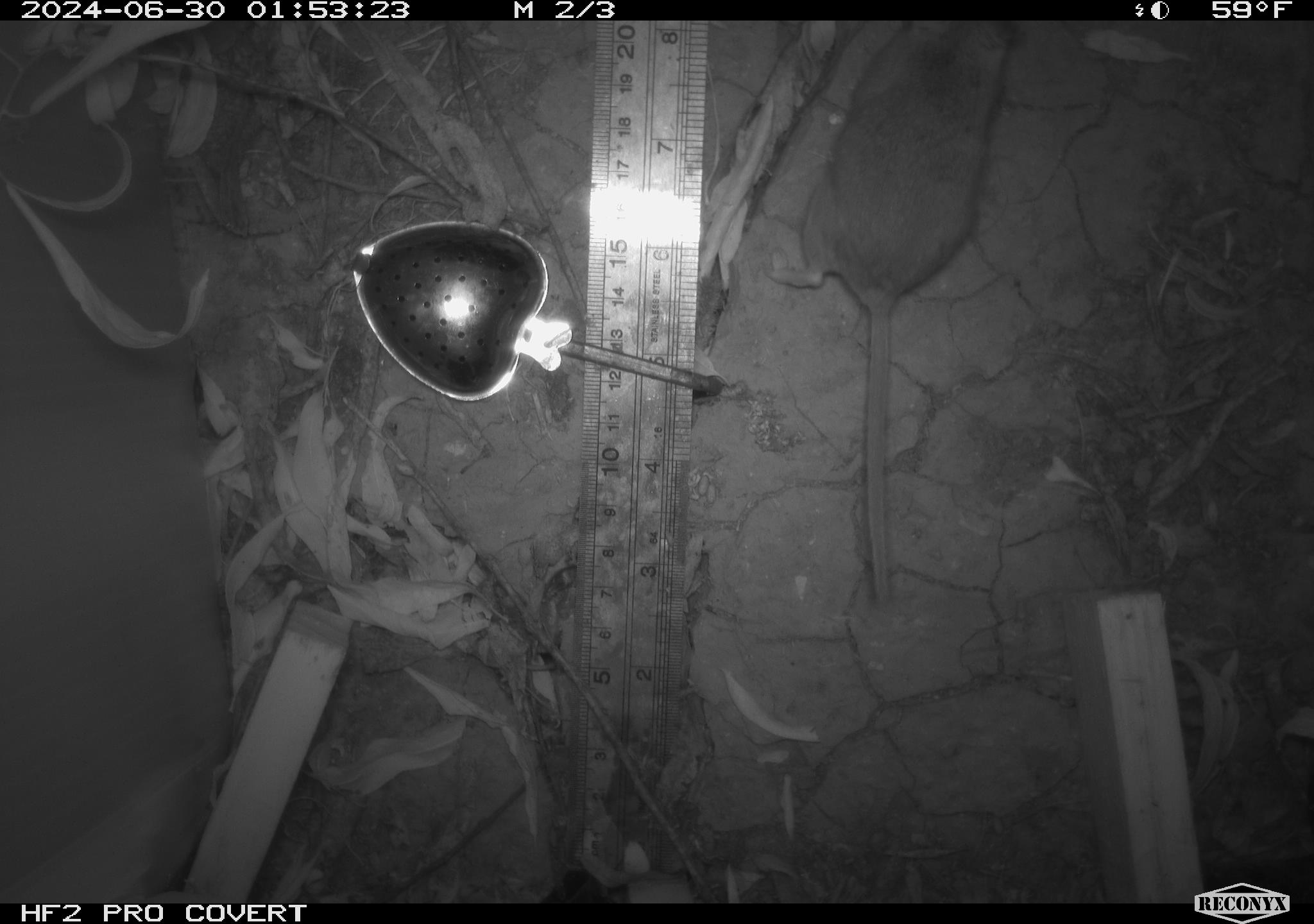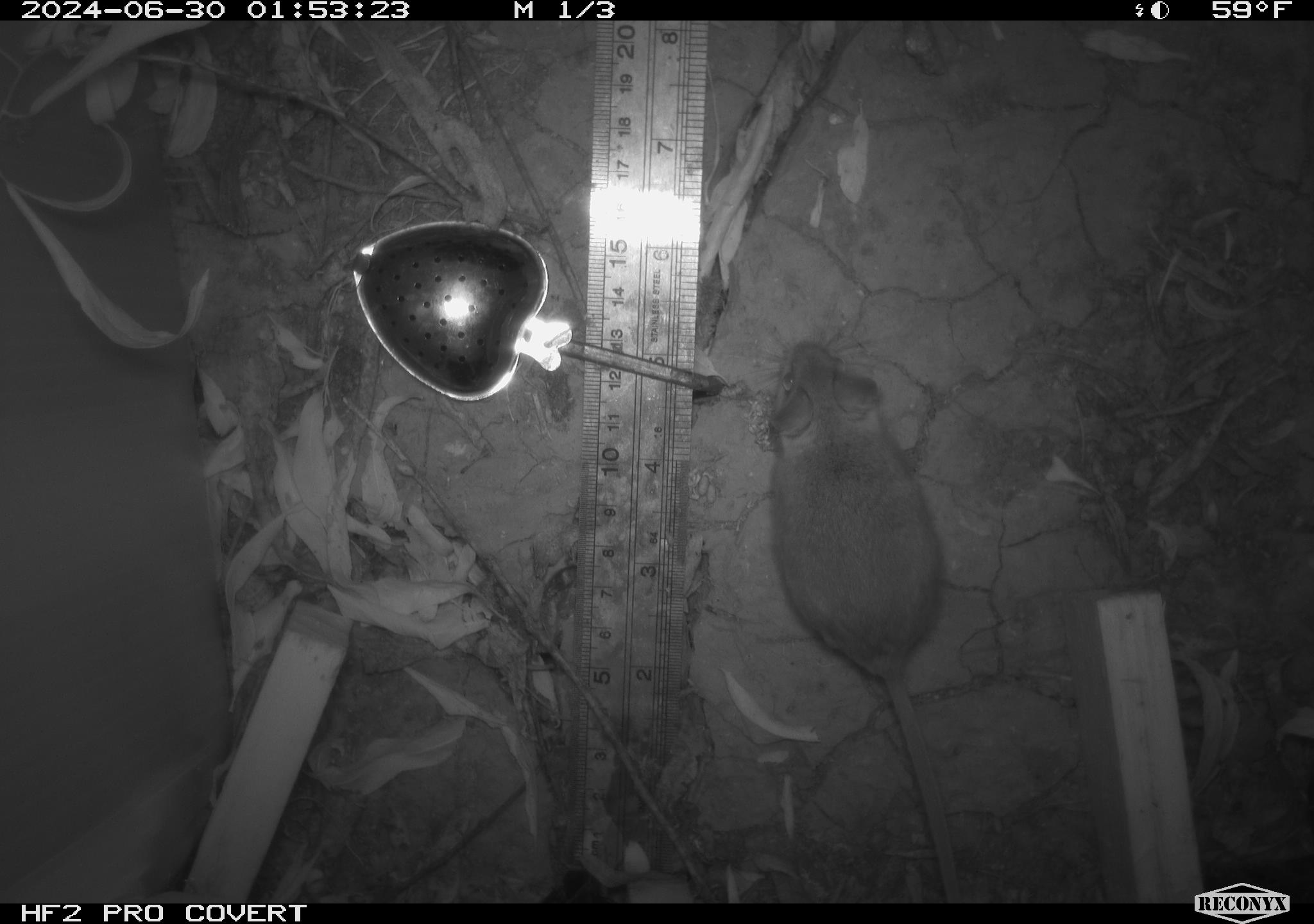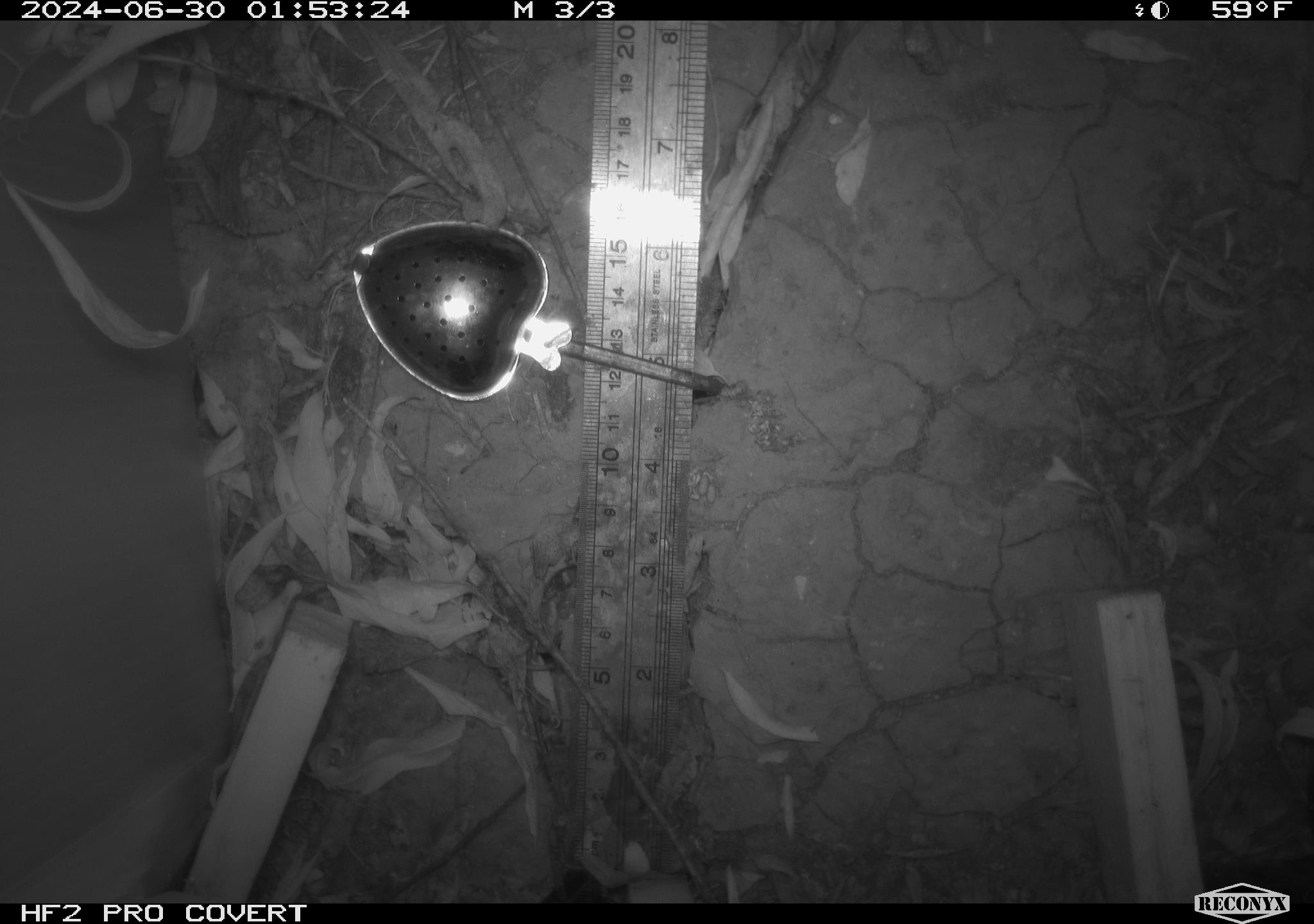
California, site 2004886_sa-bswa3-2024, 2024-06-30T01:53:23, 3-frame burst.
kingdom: Animalia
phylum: Chordata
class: Mammalia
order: Rodentia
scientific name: Rodentia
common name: mouse species